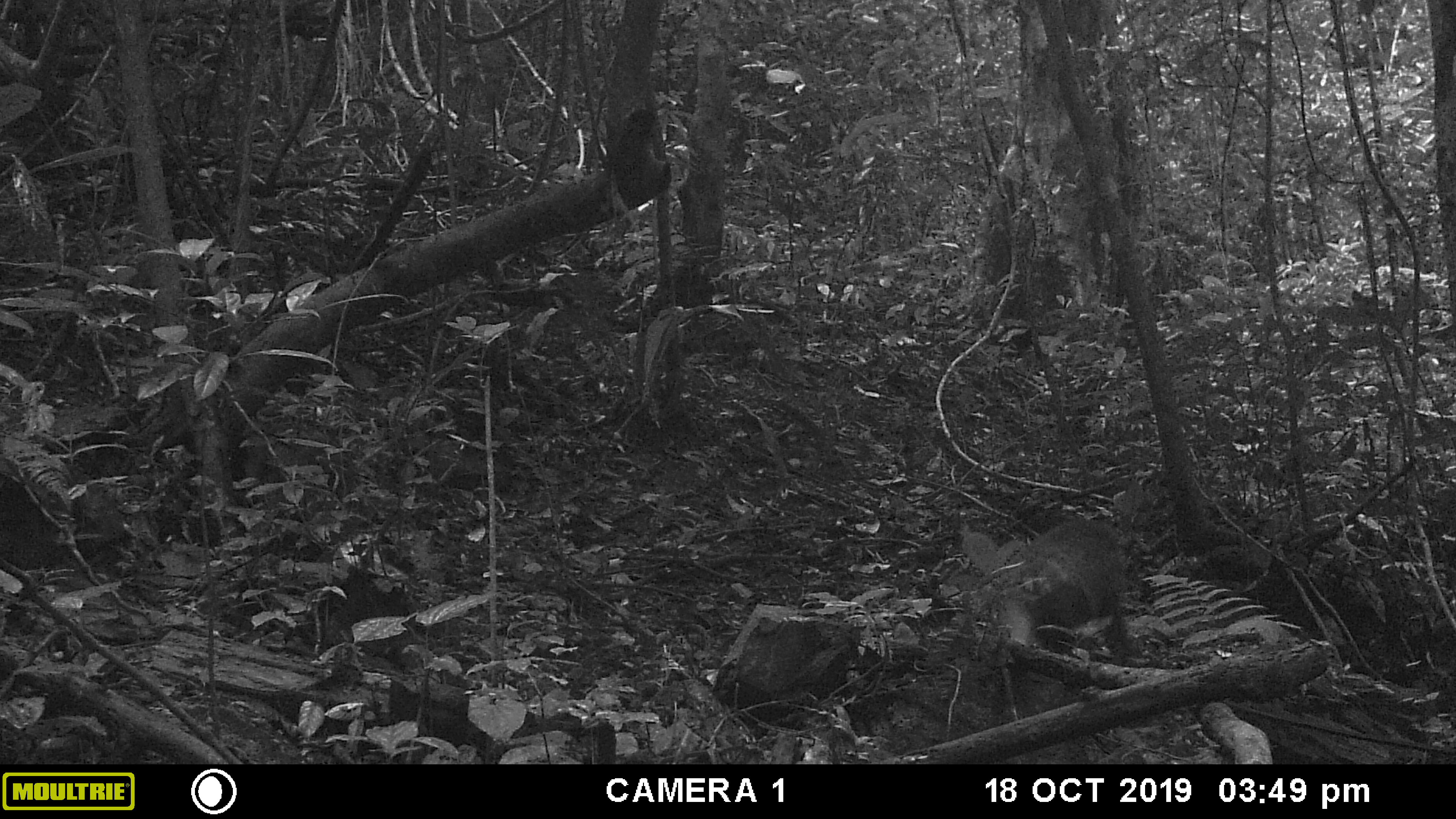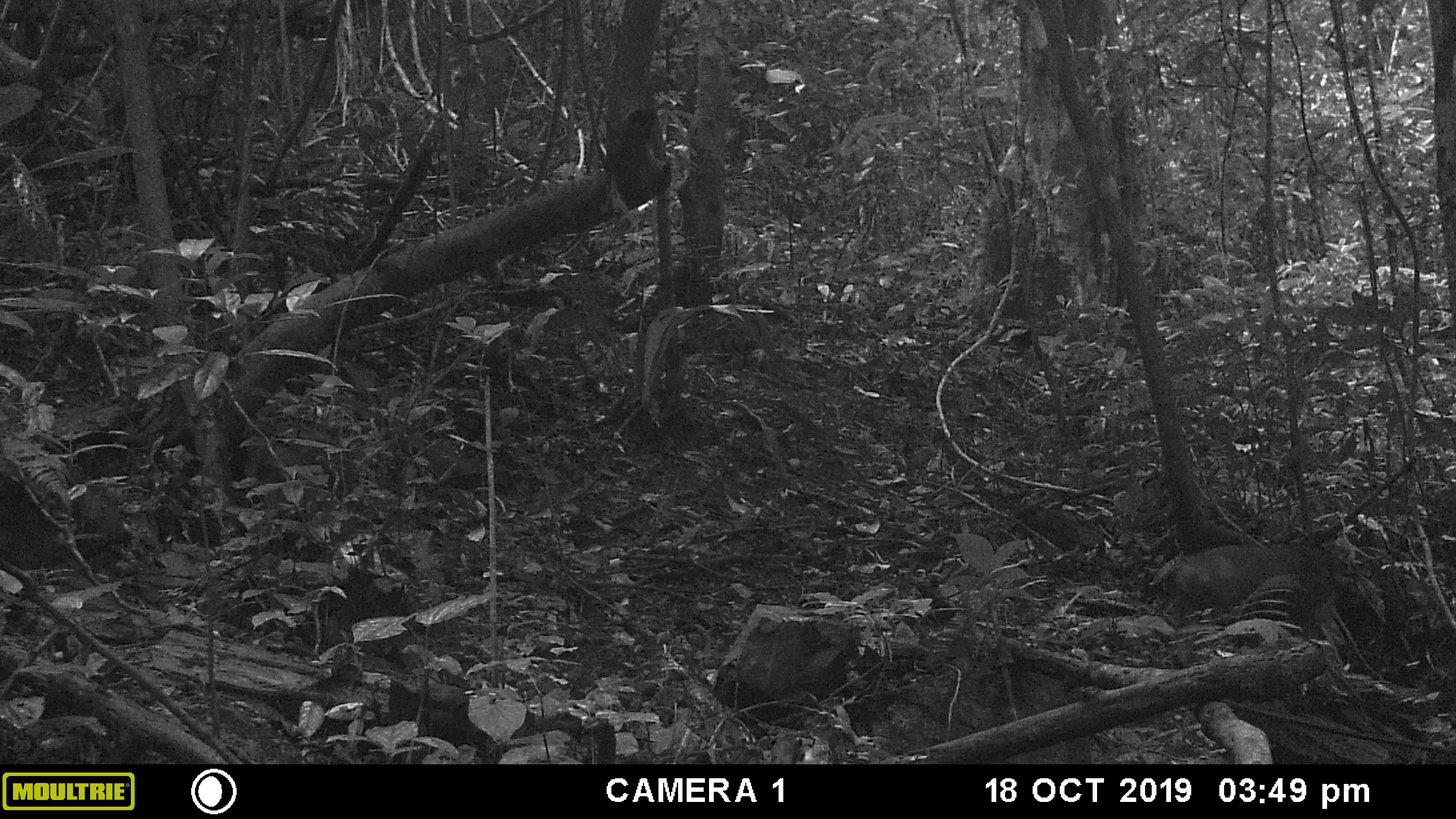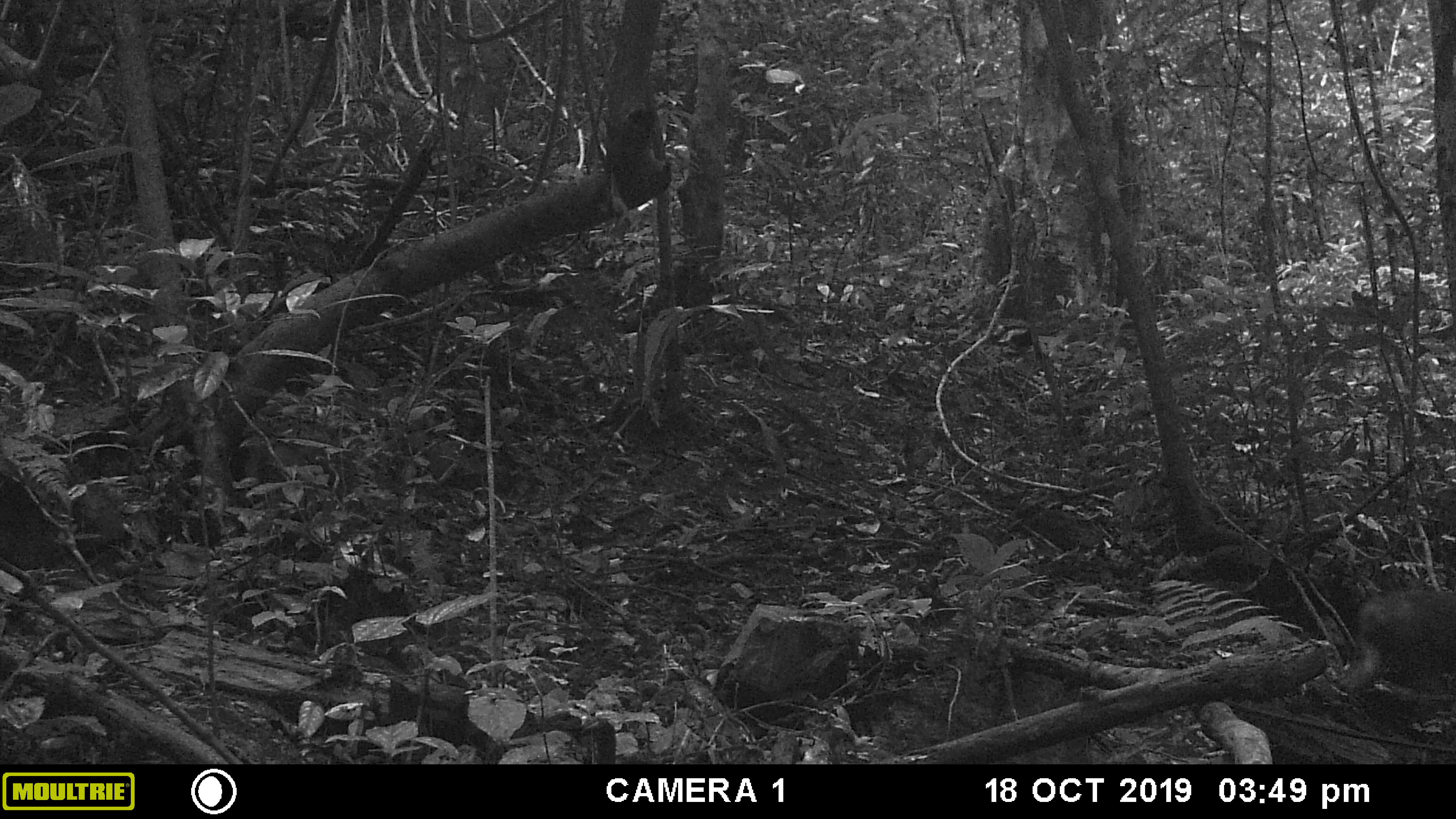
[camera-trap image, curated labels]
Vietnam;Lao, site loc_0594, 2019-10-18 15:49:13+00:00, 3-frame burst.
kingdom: Animalia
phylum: Chordata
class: Mammalia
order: Primates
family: Cercopithecidae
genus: Macaca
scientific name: Macaca arctoides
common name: stump-tailed macaque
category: stump tailed macaque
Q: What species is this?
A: Stump tailed macaque (stump-tailed macaque) (Macaca arctoides).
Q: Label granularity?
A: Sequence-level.